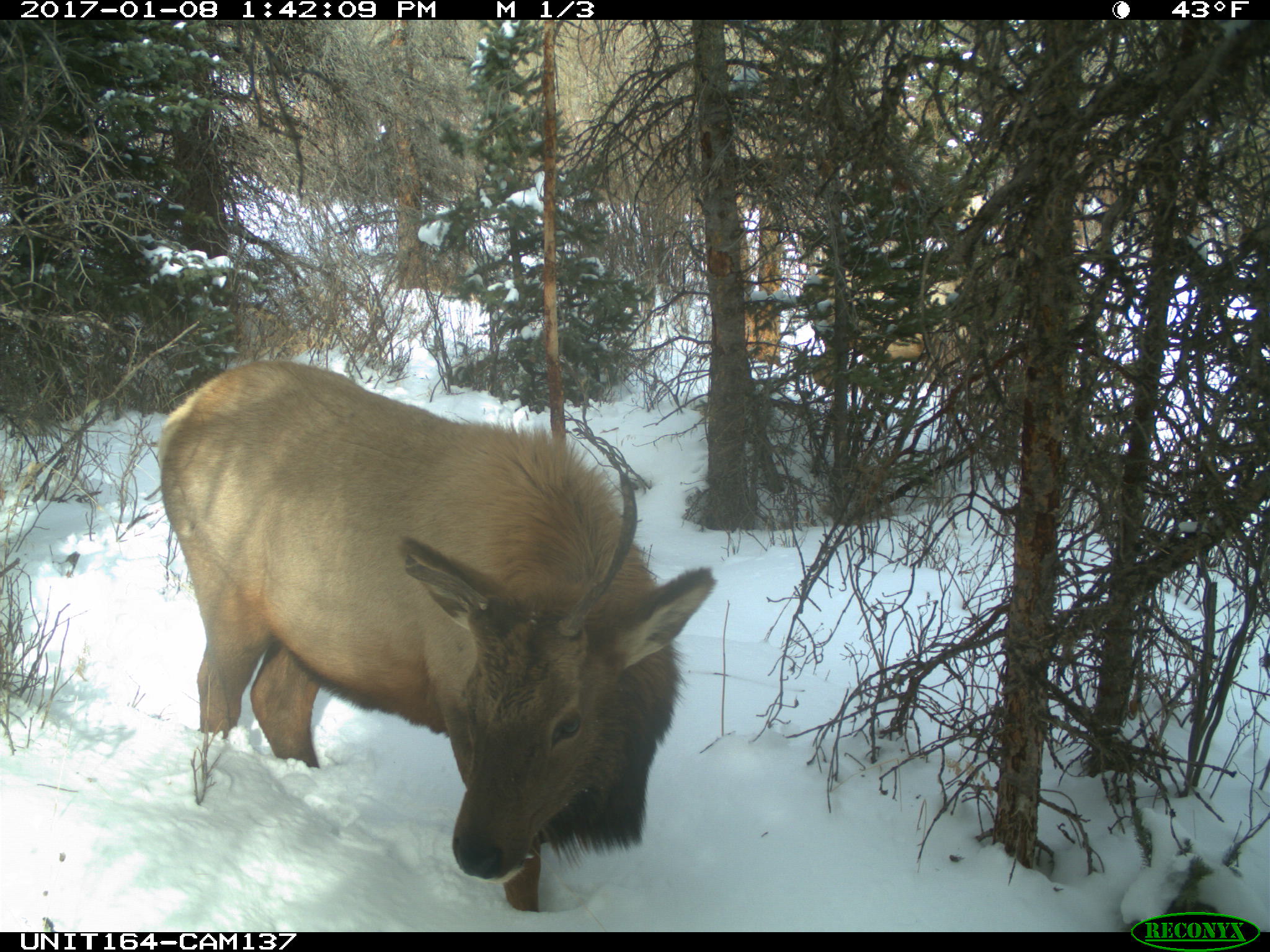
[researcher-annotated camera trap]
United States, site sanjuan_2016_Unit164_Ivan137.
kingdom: Animalia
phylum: Chordata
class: Mammalia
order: Artiodactyla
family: Cervidae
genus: Cervus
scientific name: Cervus elaphus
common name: red deer